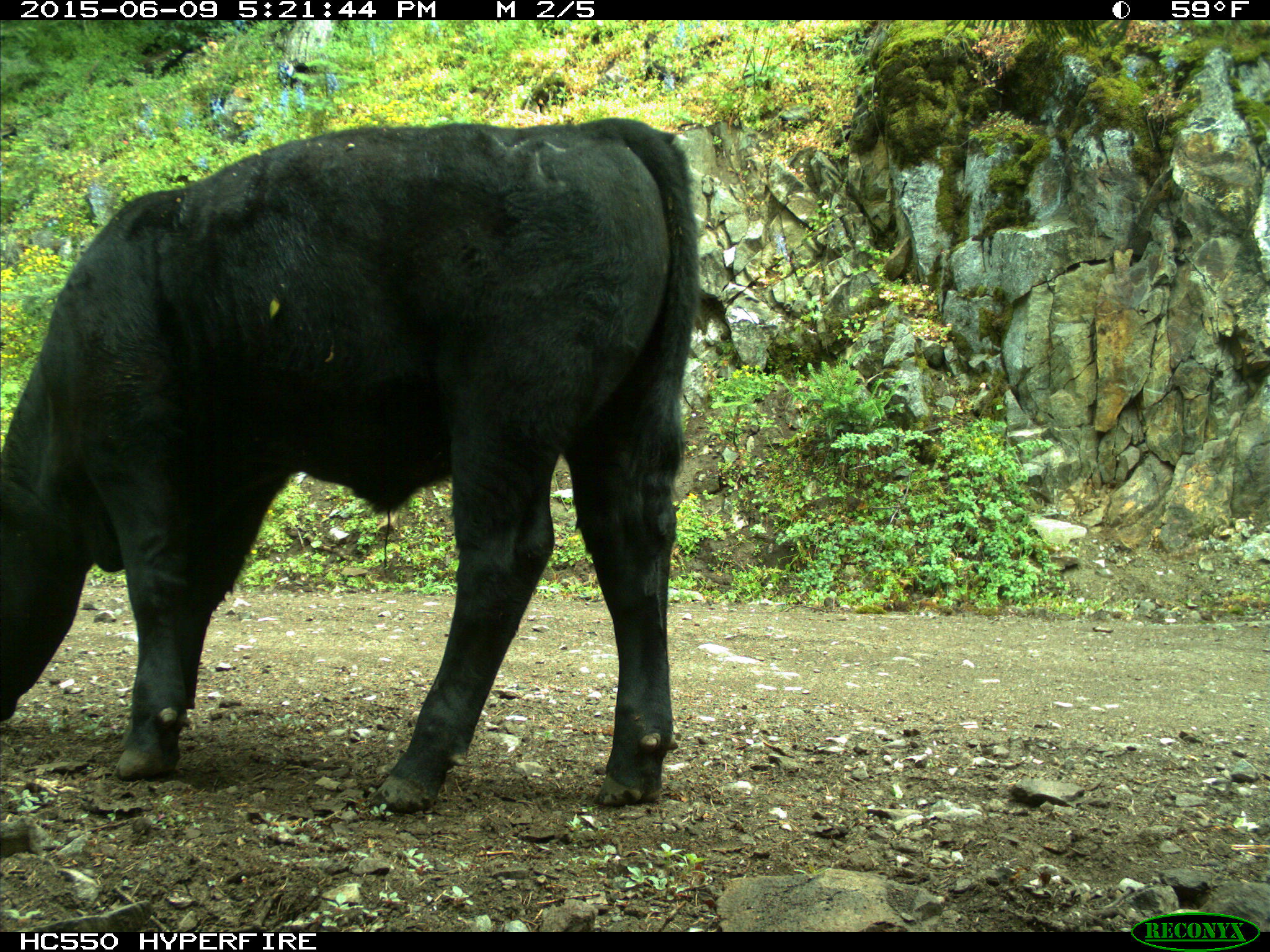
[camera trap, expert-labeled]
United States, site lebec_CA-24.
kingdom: Animalia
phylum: Chordata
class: Mammalia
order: Artiodactyla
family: Bovidae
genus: Bos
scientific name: Bos taurus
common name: domestic cow